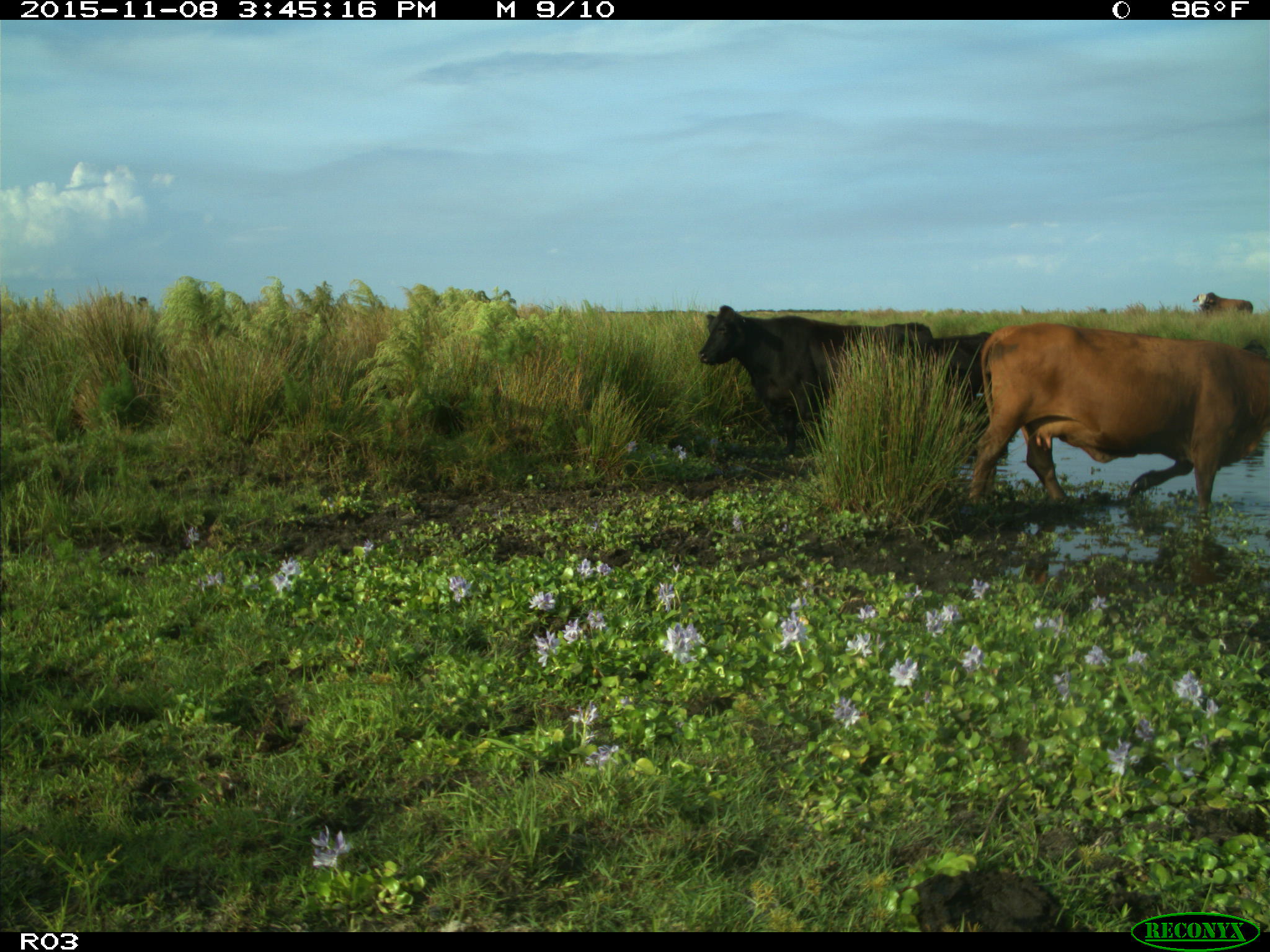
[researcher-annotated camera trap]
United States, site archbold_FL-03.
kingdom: Animalia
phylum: Chordata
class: Mammalia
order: Artiodactyla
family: Bovidae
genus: Bos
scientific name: Bos taurus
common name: domestic cow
Bos taurus (domestic cow).